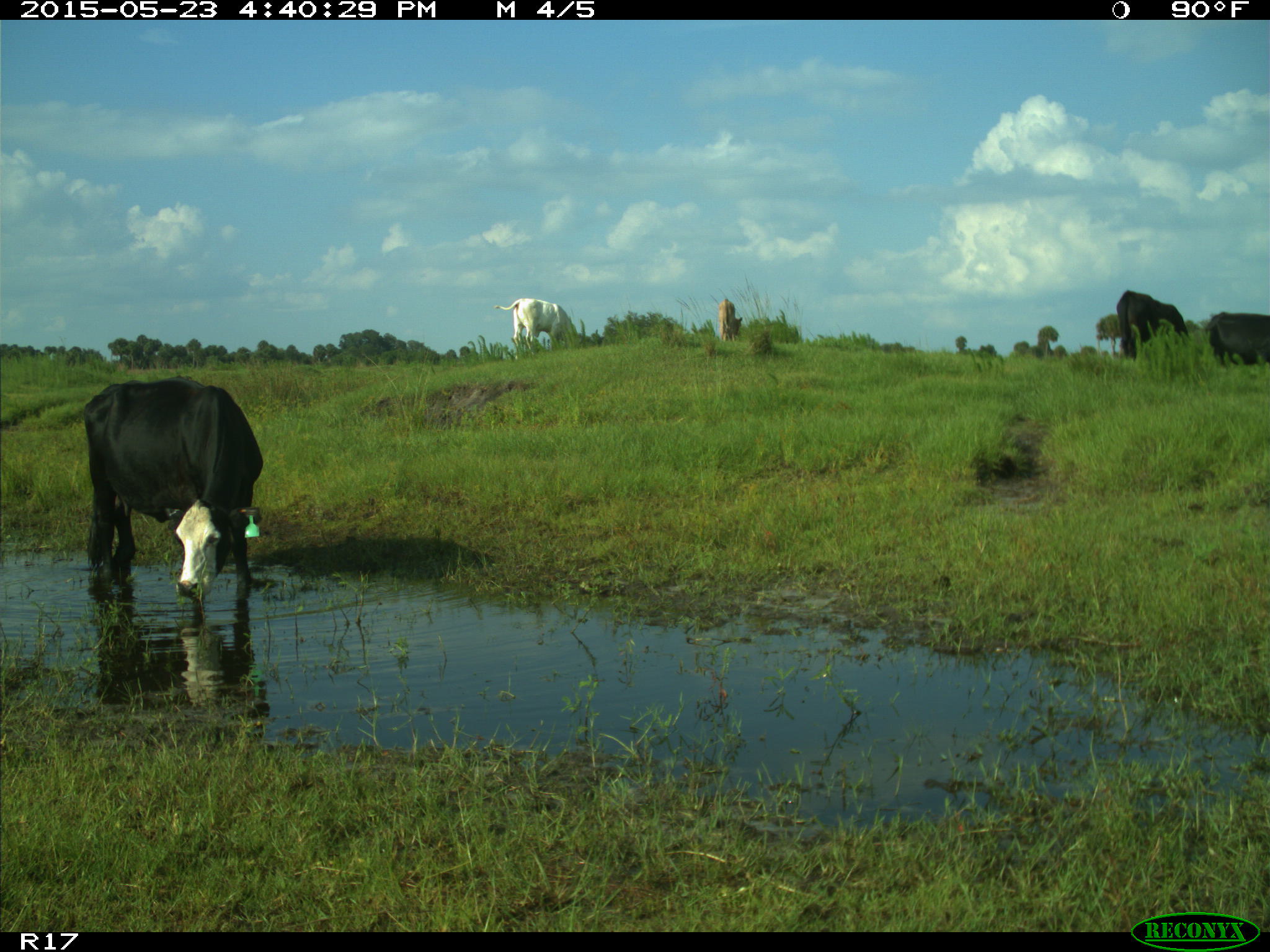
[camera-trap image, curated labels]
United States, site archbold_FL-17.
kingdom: Animalia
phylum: Chordata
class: Mammalia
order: Artiodactyla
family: Bovidae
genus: Bos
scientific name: Bos taurus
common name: domestic cow